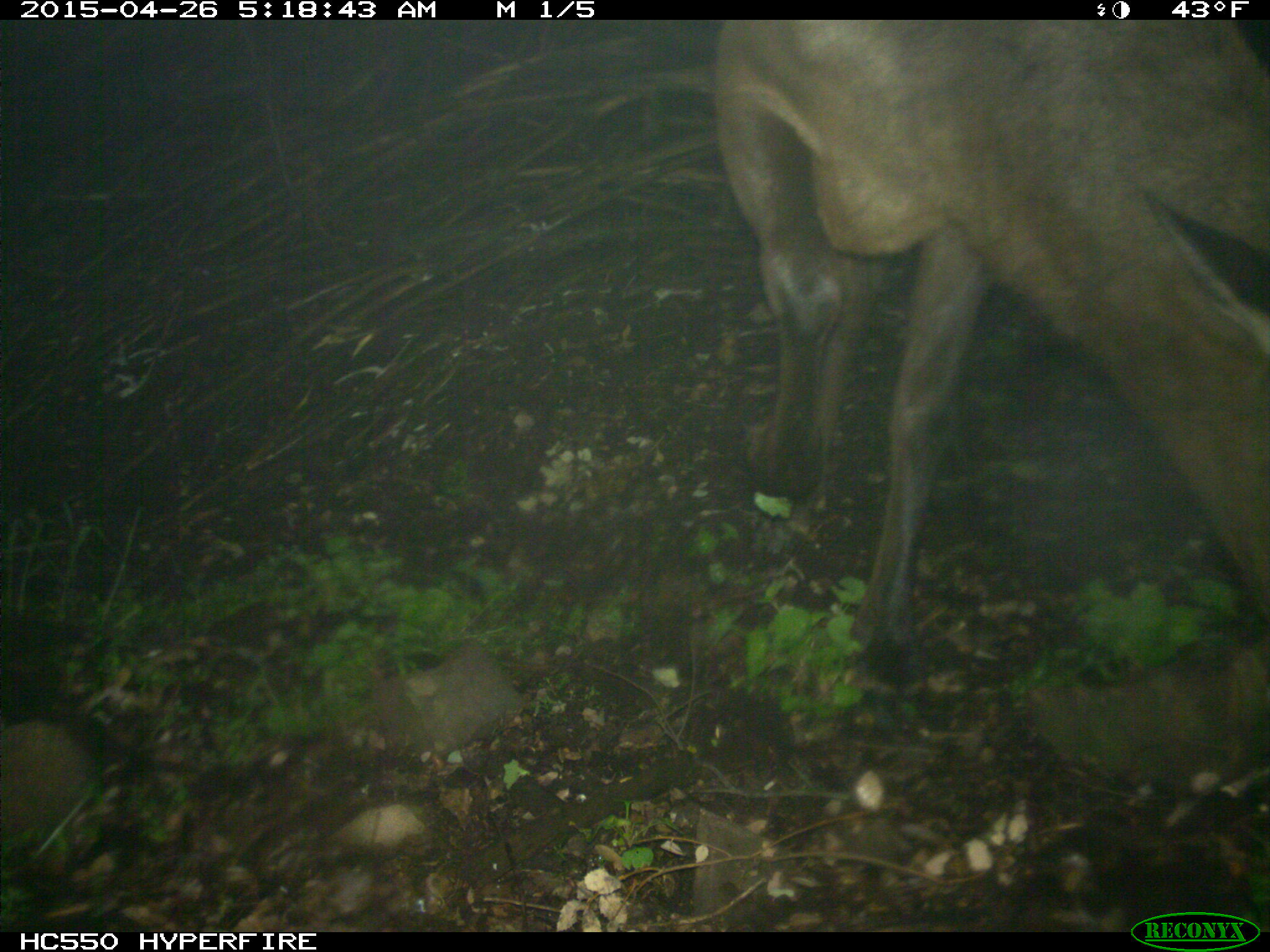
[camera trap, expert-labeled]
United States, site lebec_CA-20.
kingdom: Animalia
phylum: Chordata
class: Mammalia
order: Artiodactyla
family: Cervidae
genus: Cervus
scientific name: Cervus canadensis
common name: elk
Cervus canadensis (elk).